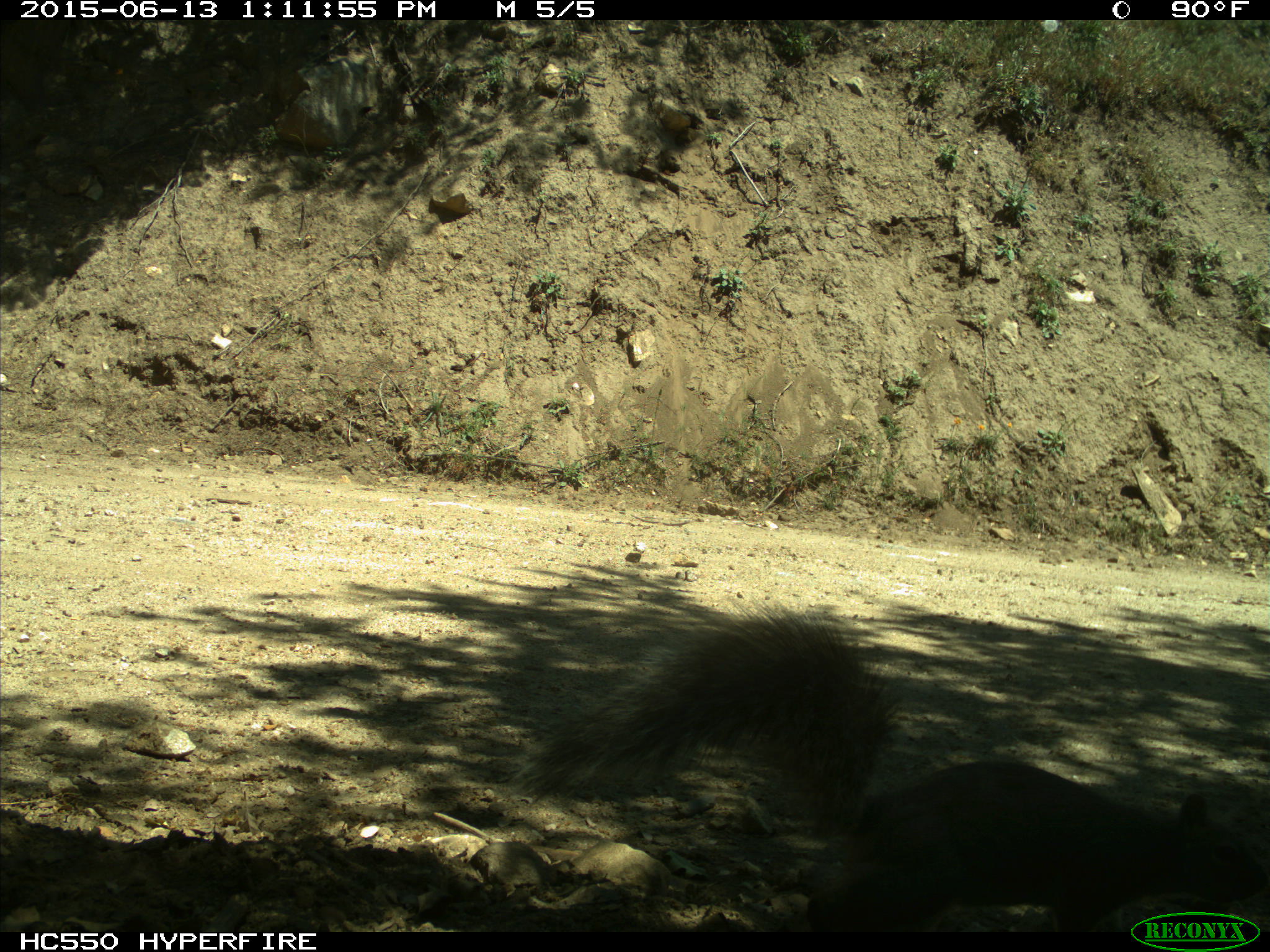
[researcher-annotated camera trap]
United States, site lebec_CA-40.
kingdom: Animalia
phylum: Chordata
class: Mammalia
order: Rodentia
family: Sciuridae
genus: Sciurus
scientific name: Sciurus carolinensis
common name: eastern gray squirrel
Sciurus carolinensis (eastern gray squirrel).